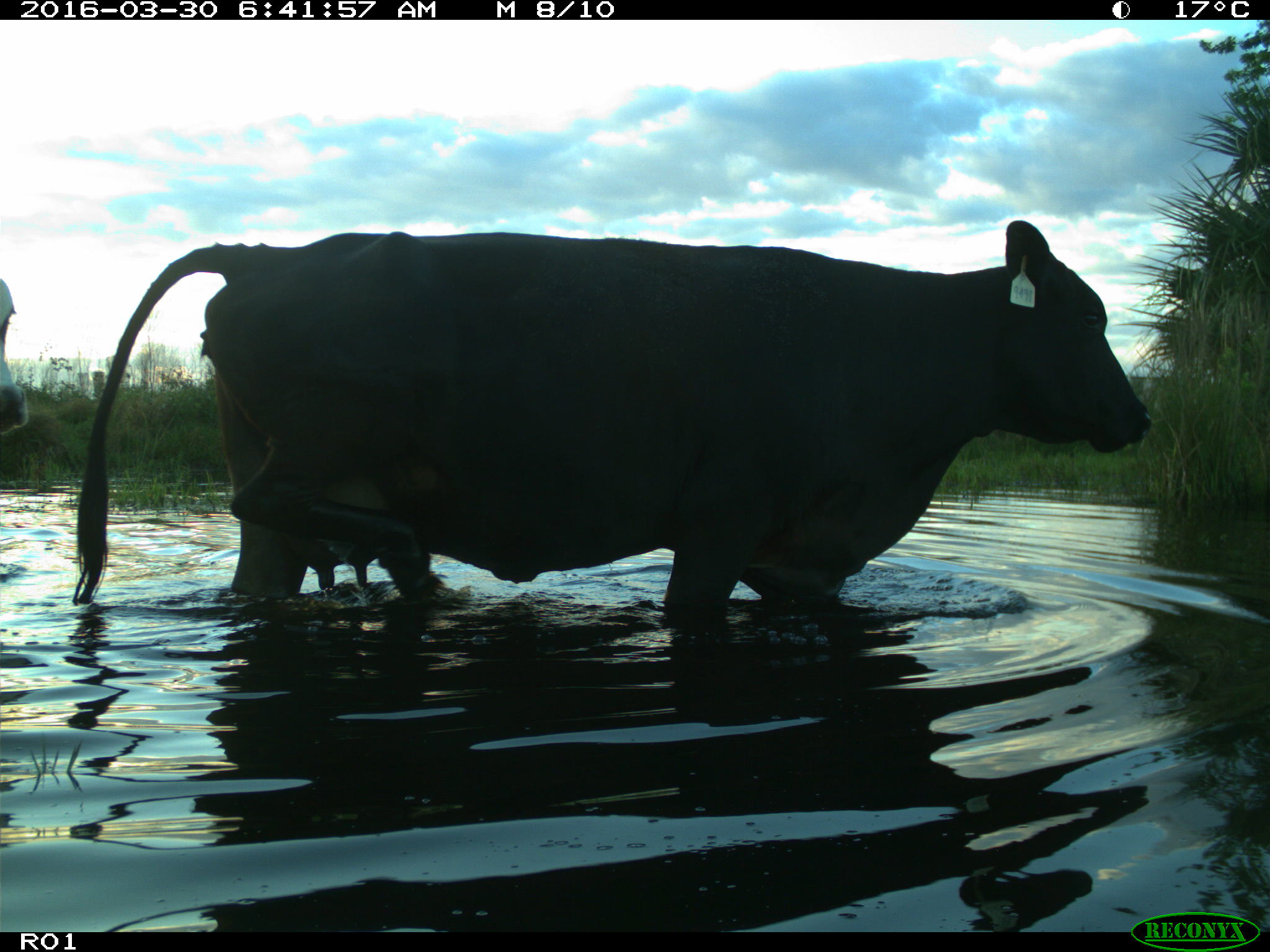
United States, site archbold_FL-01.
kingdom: Animalia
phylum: Chordata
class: Mammalia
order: Artiodactyla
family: Bovidae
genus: Bos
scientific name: Bos taurus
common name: domestic cow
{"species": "Bos taurus (domestic cow)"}